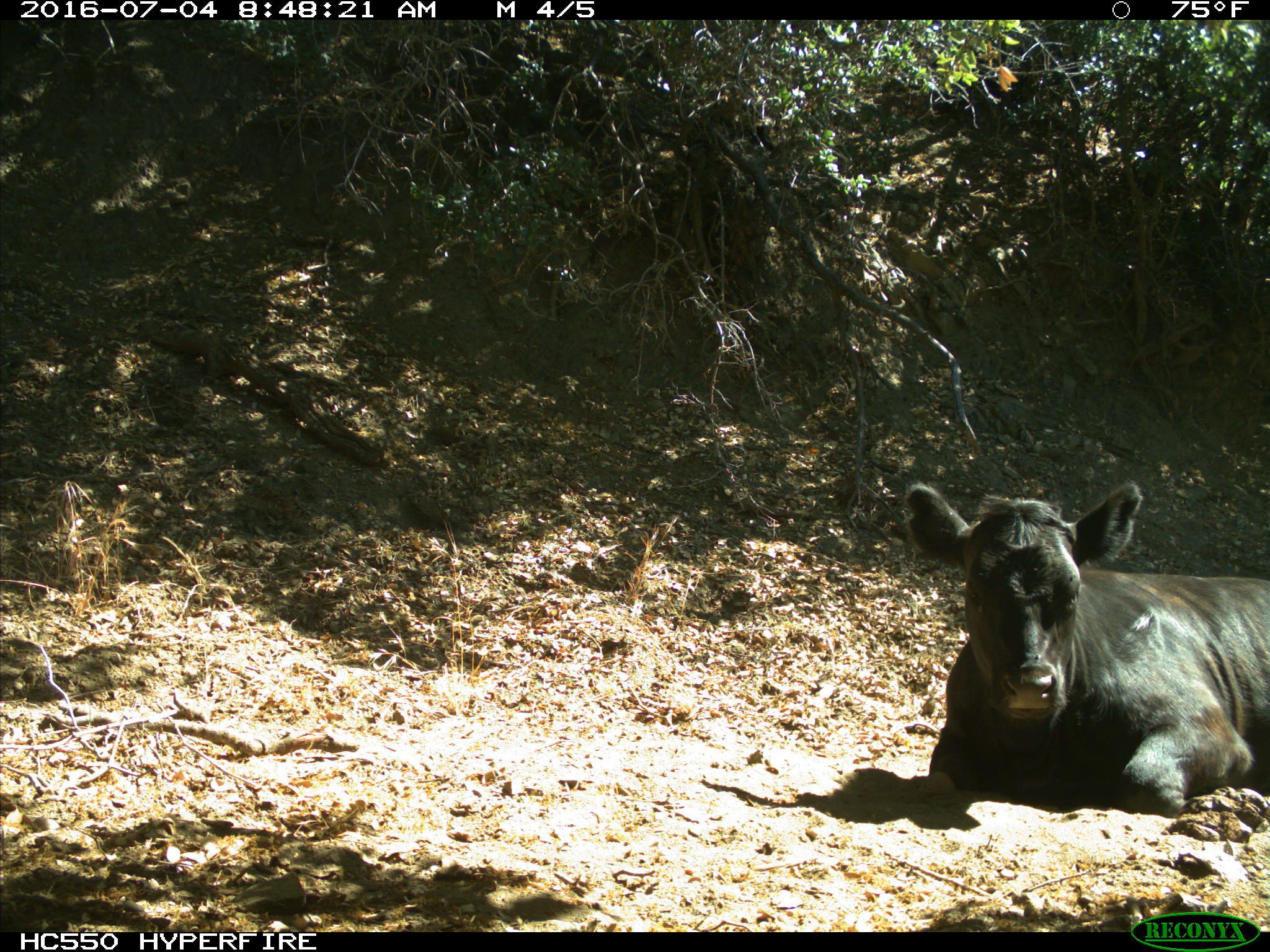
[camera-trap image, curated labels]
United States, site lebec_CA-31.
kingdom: Animalia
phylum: Chordata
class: Mammalia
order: Artiodactyla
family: Bovidae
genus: Bos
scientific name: Bos taurus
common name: domestic cow